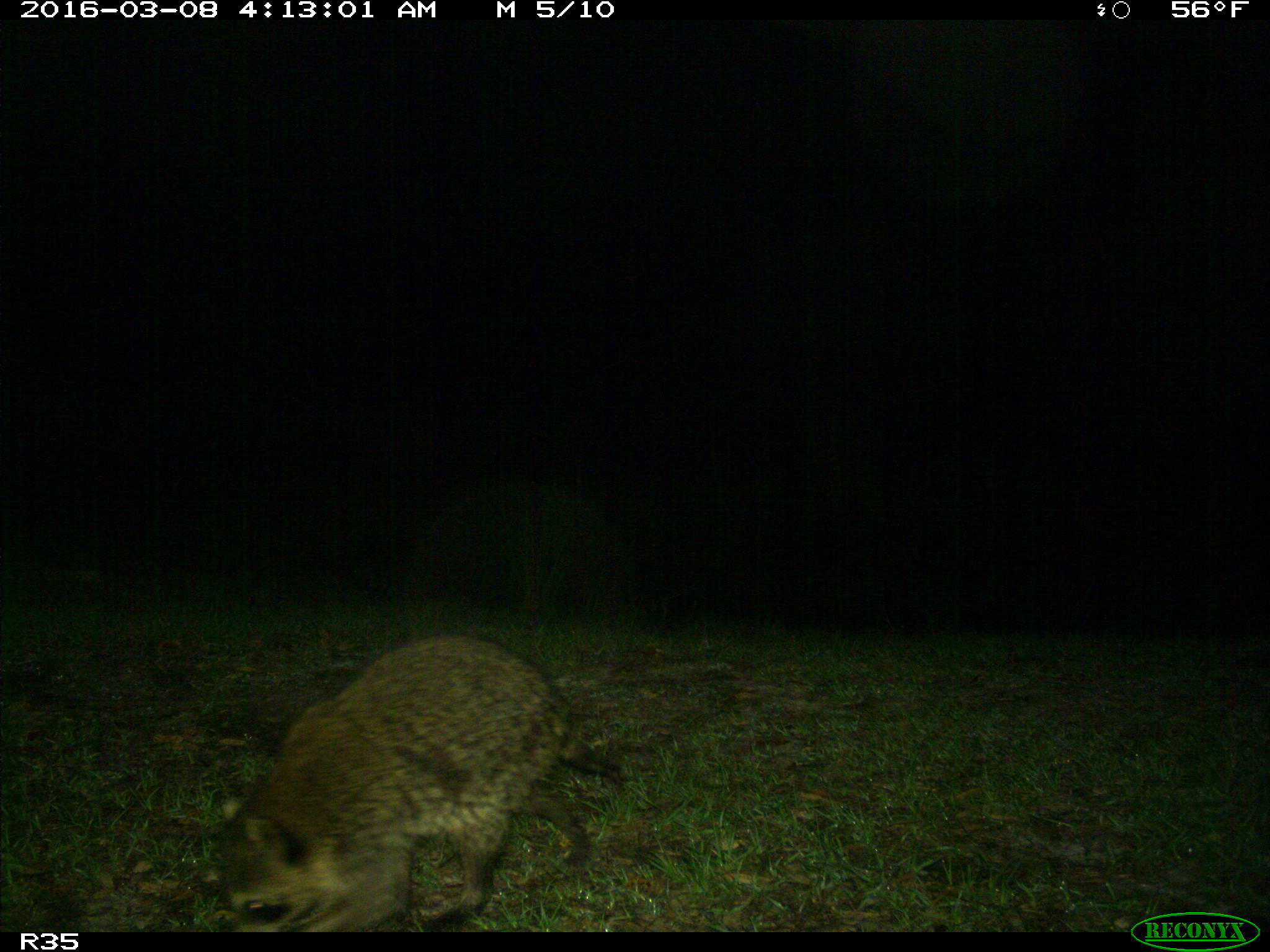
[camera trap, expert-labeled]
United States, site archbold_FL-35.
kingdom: Animalia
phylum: Chordata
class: Mammalia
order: Carnivora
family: Procyonidae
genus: Procyon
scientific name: Procyon lotor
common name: common raccoon